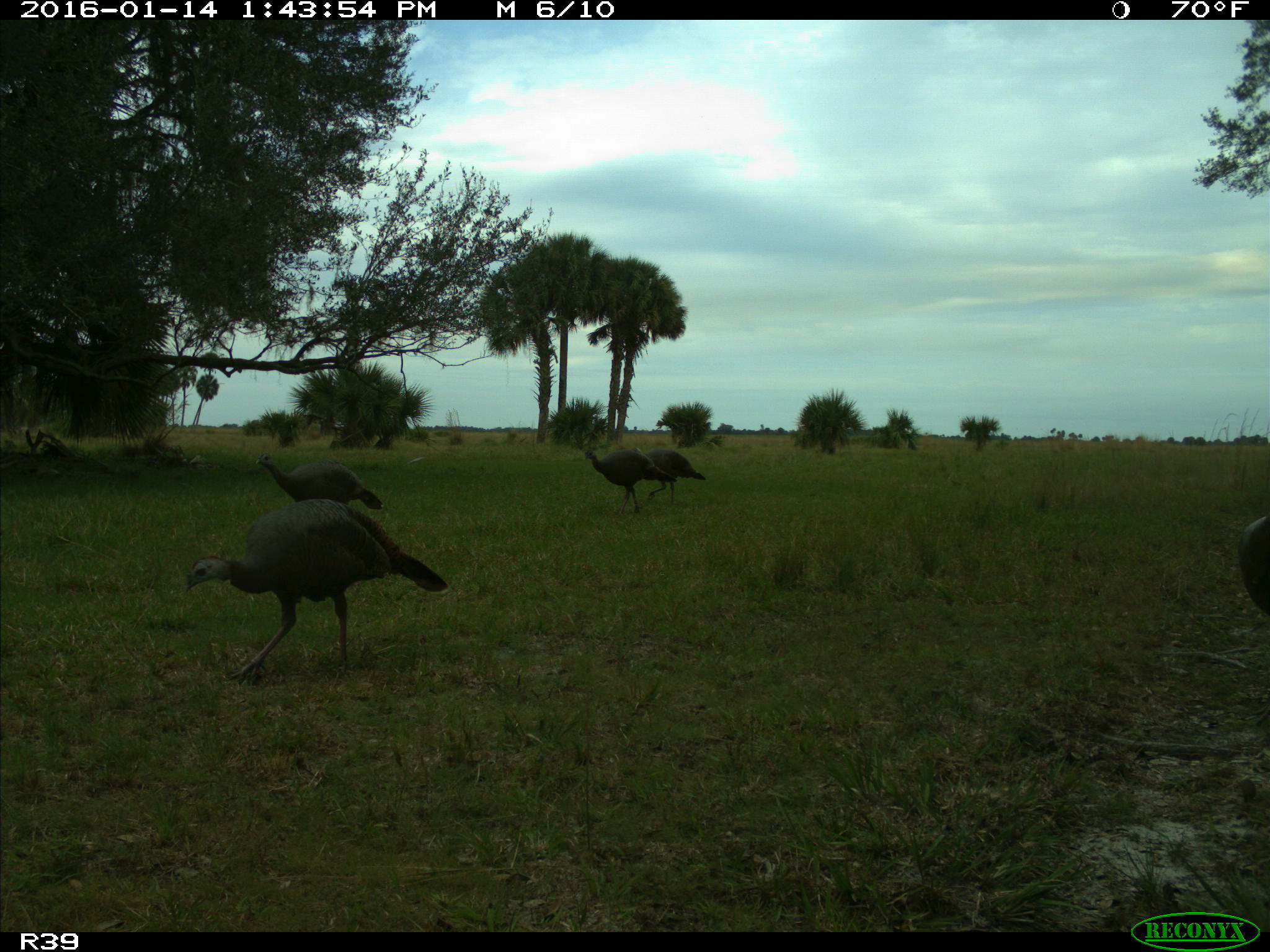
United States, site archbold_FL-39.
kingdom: Animalia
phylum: Chordata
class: Aves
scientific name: Aves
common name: birds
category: unidentified bird